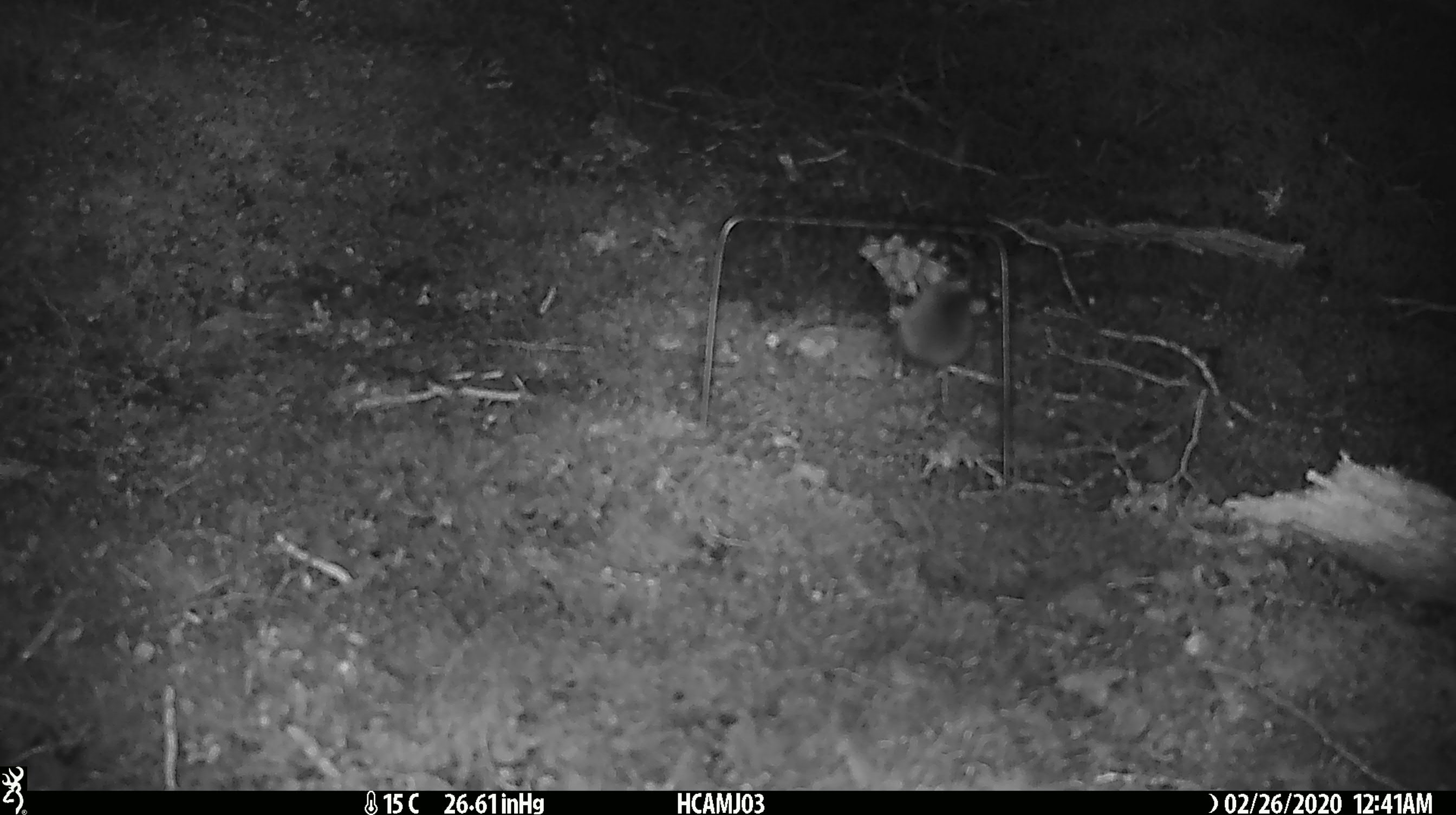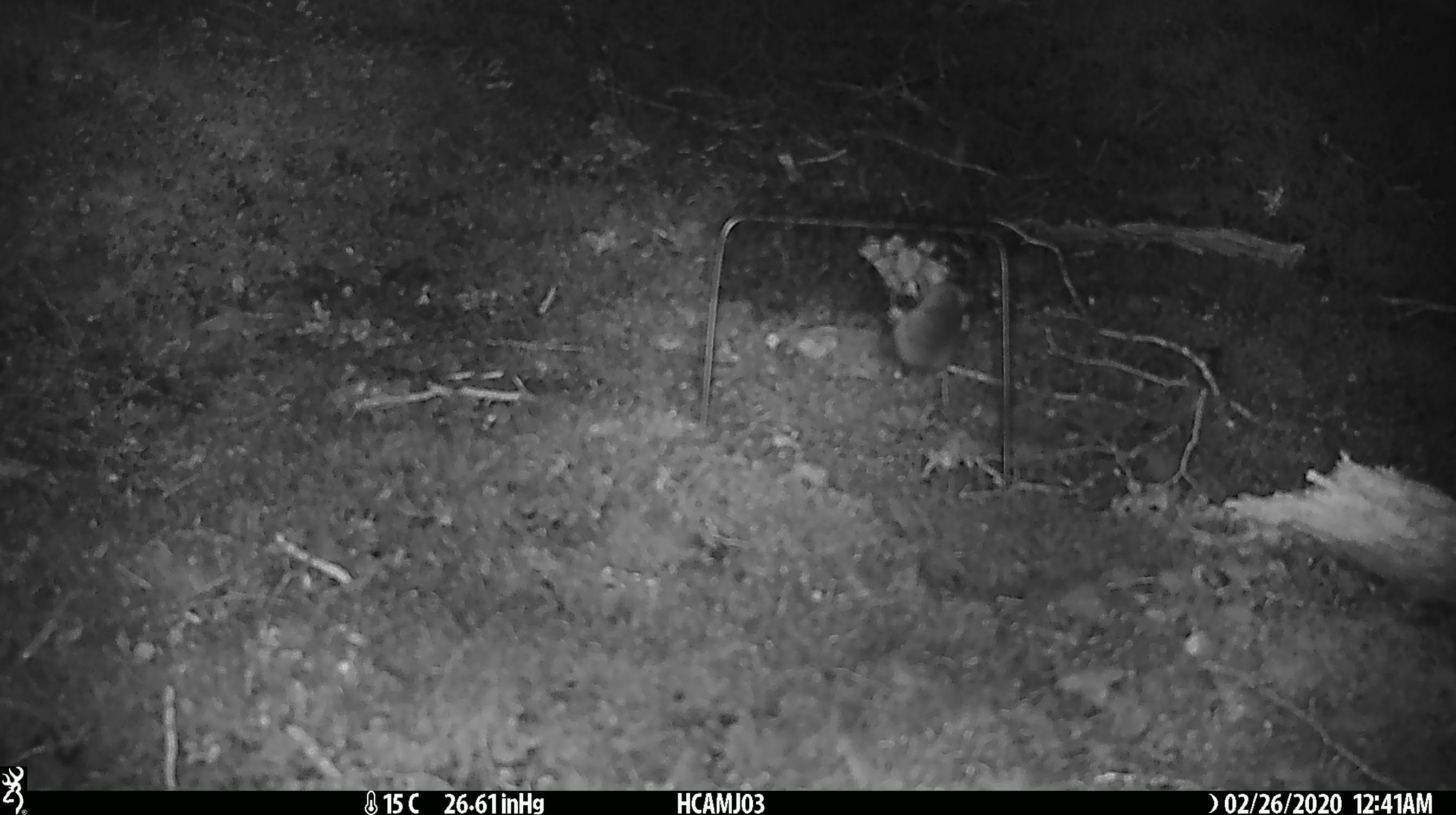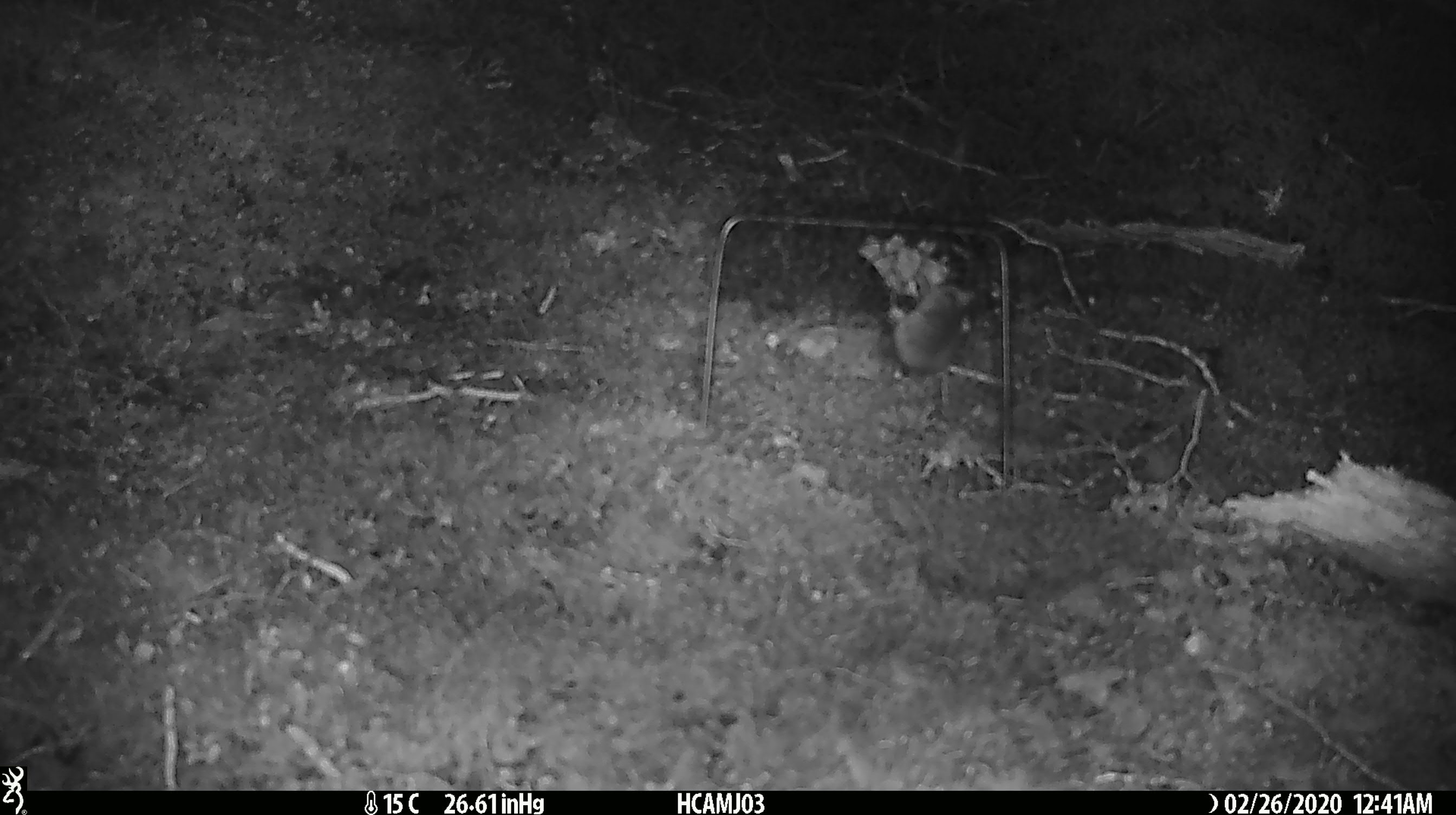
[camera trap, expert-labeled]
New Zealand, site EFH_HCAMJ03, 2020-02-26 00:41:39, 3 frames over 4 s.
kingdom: Animalia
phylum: Chordata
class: Mammalia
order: Rodentia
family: Muridae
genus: Mus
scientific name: Mus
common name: mouse